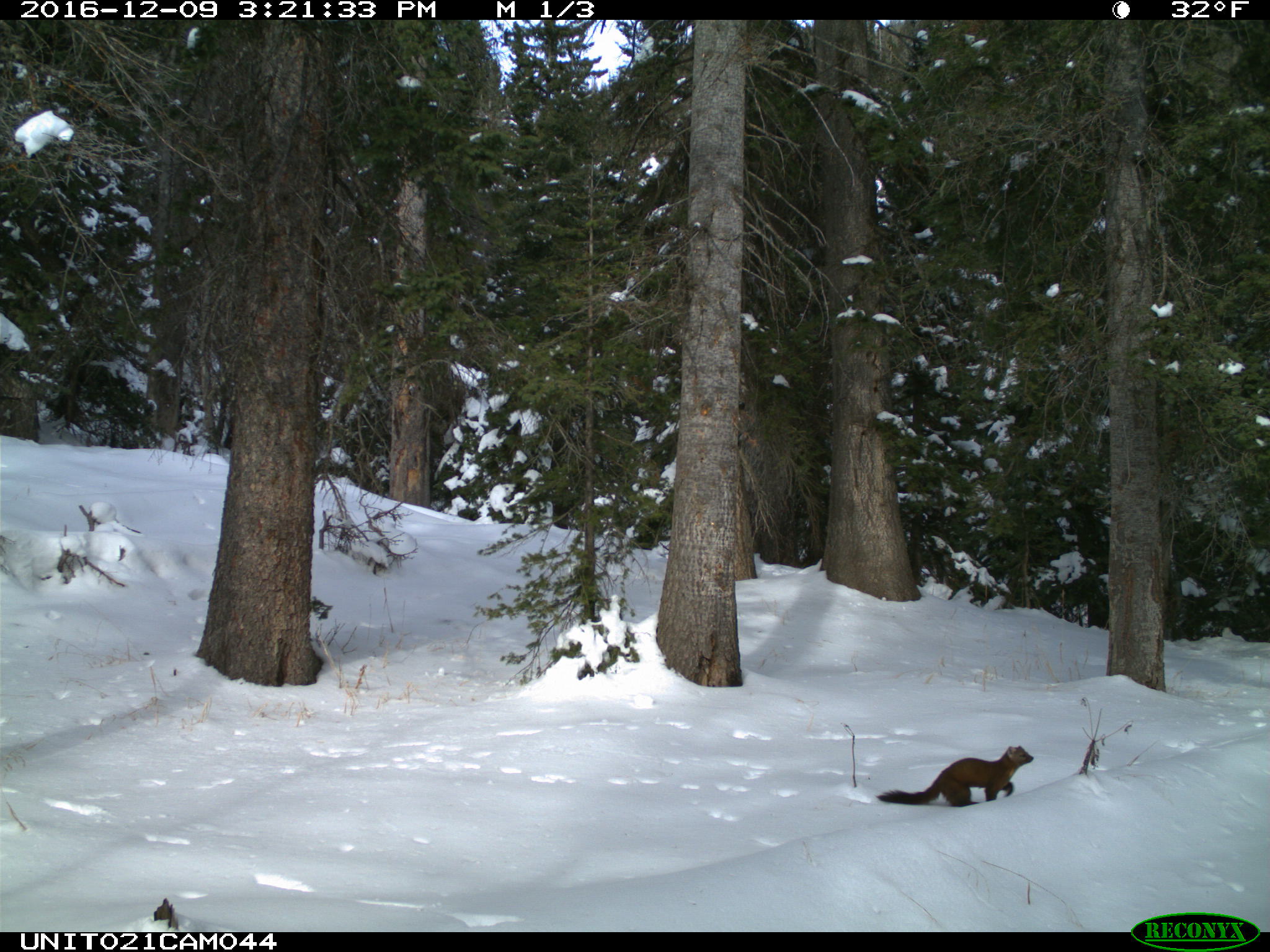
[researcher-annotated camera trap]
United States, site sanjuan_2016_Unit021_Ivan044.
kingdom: Animalia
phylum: Chordata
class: Mammalia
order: Carnivora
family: Mustelidae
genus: Martes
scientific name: Martes americana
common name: american marten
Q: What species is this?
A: Martes americana (american marten).